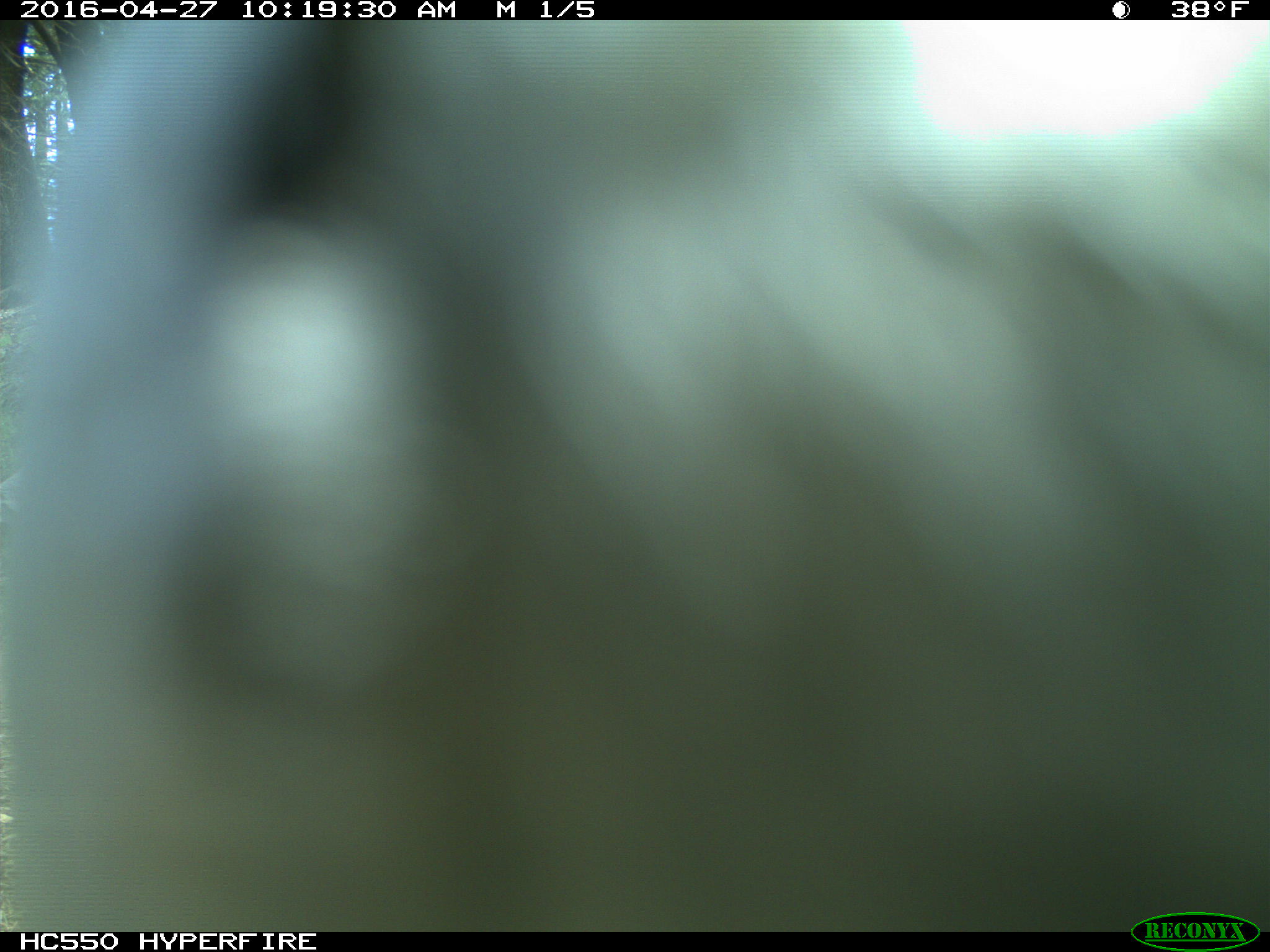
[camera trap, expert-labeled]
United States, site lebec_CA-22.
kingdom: Animalia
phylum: Chordata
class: Aves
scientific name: Aves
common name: birds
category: unidentified bird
Unidentified bird (birds) (Aves).